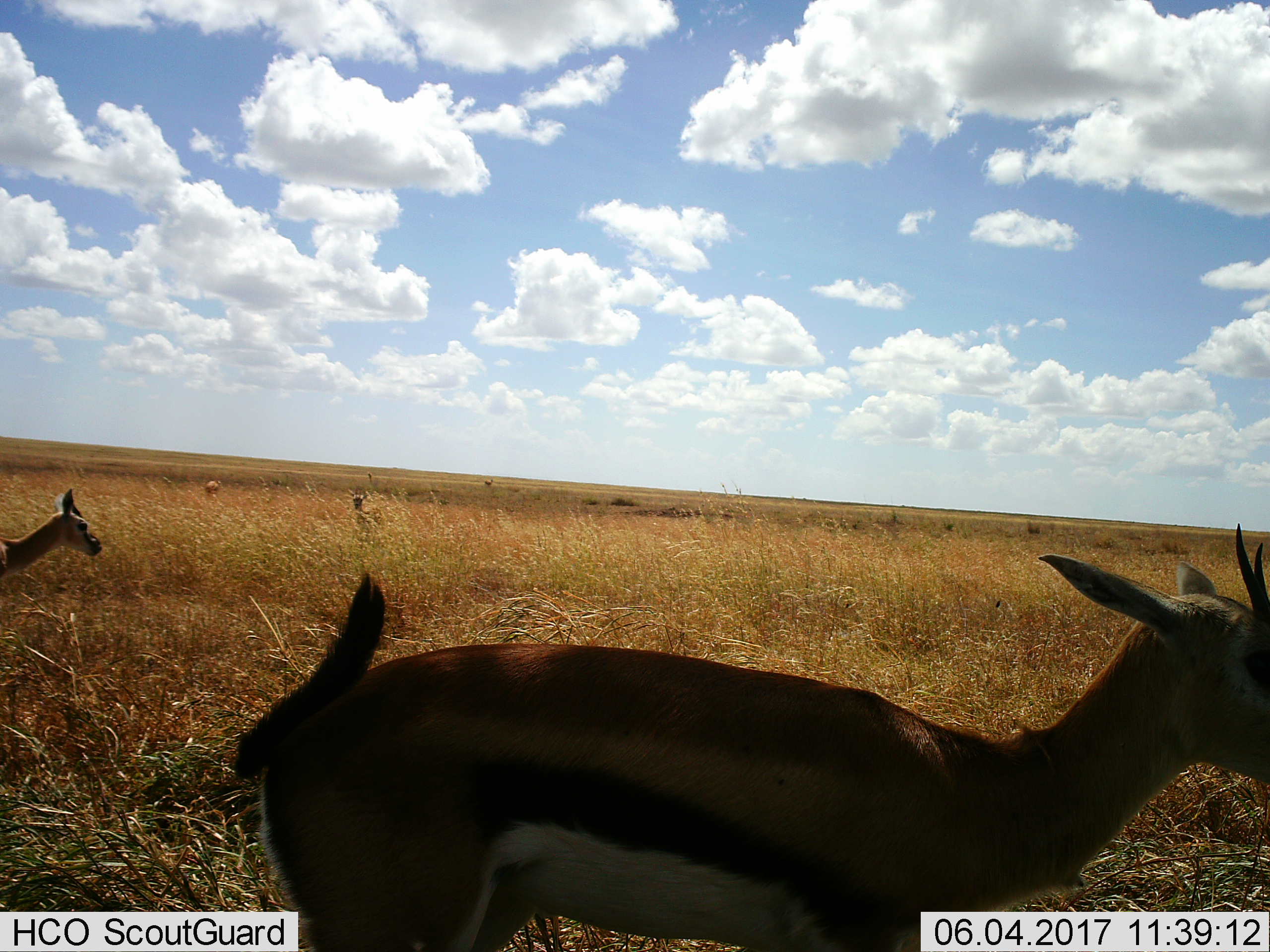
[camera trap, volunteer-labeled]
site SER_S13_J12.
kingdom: Animalia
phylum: Chordata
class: Mammalia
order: Artiodactyla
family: Bovidae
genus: Eudorcas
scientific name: Eudorcas thomsonii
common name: thomson's gazelle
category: gazellethomsons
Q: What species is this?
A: Gazellethomsons (thomson's gazelle) (Eudorcas thomsonii).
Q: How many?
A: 4.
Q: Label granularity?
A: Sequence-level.